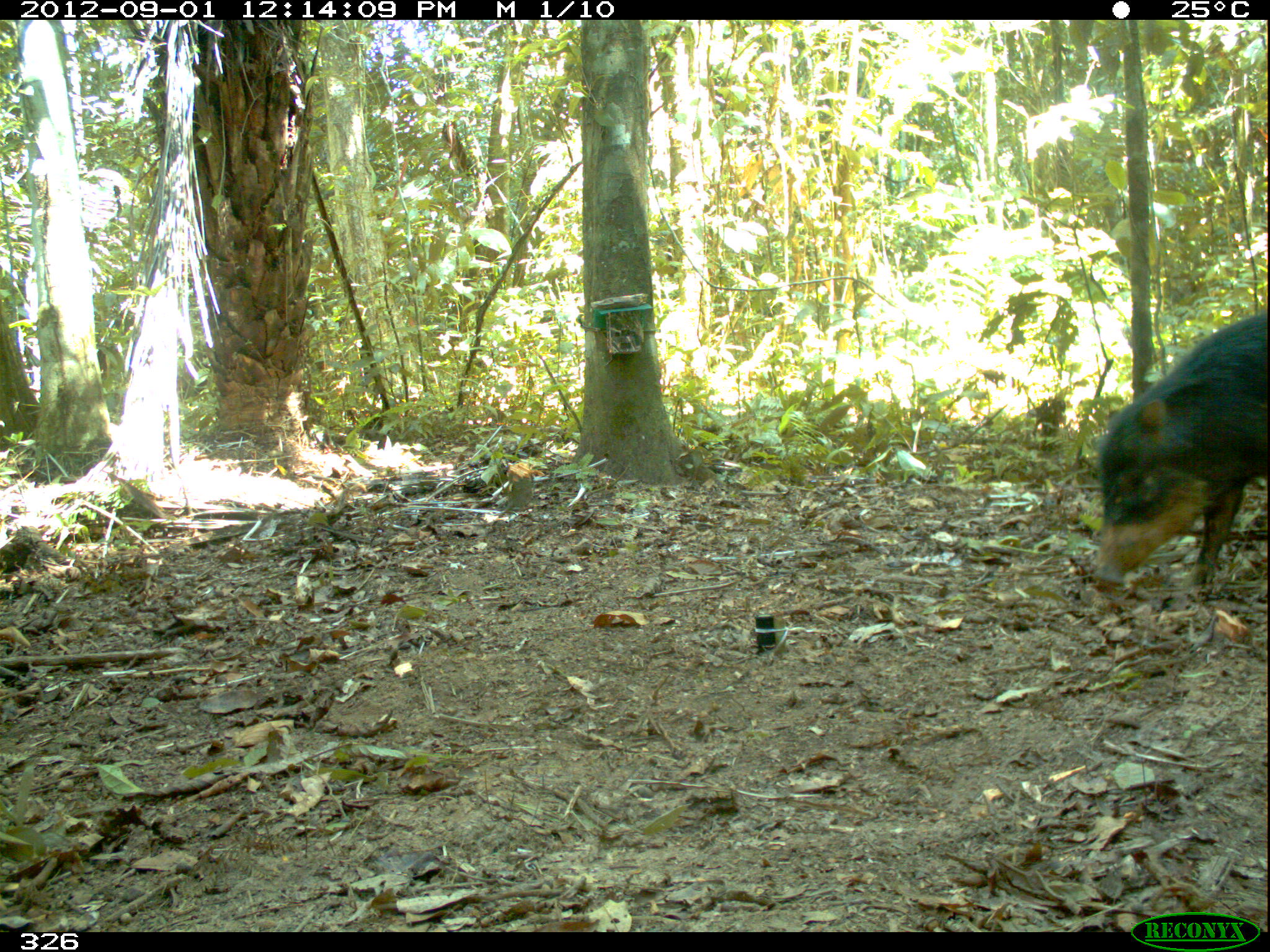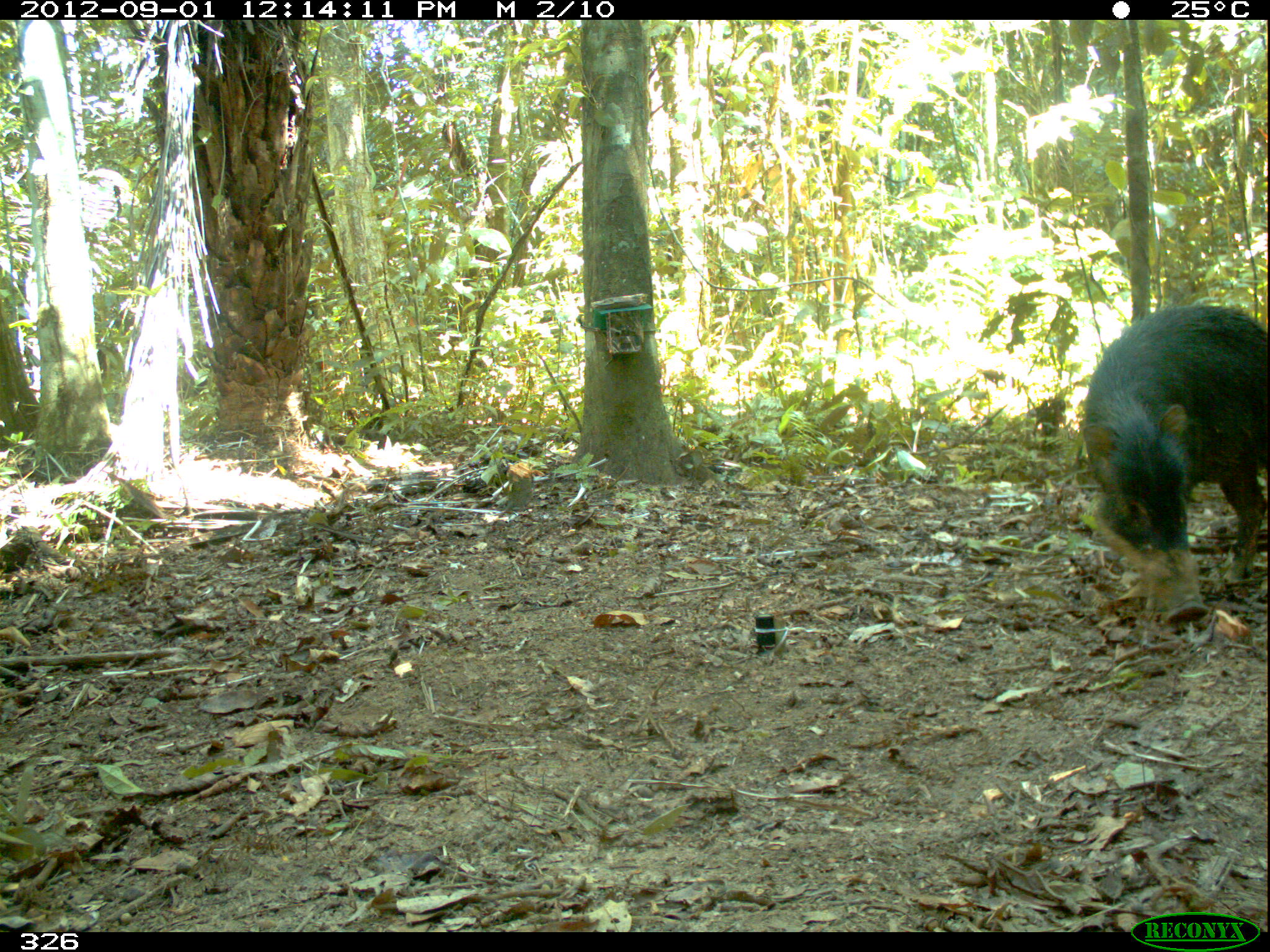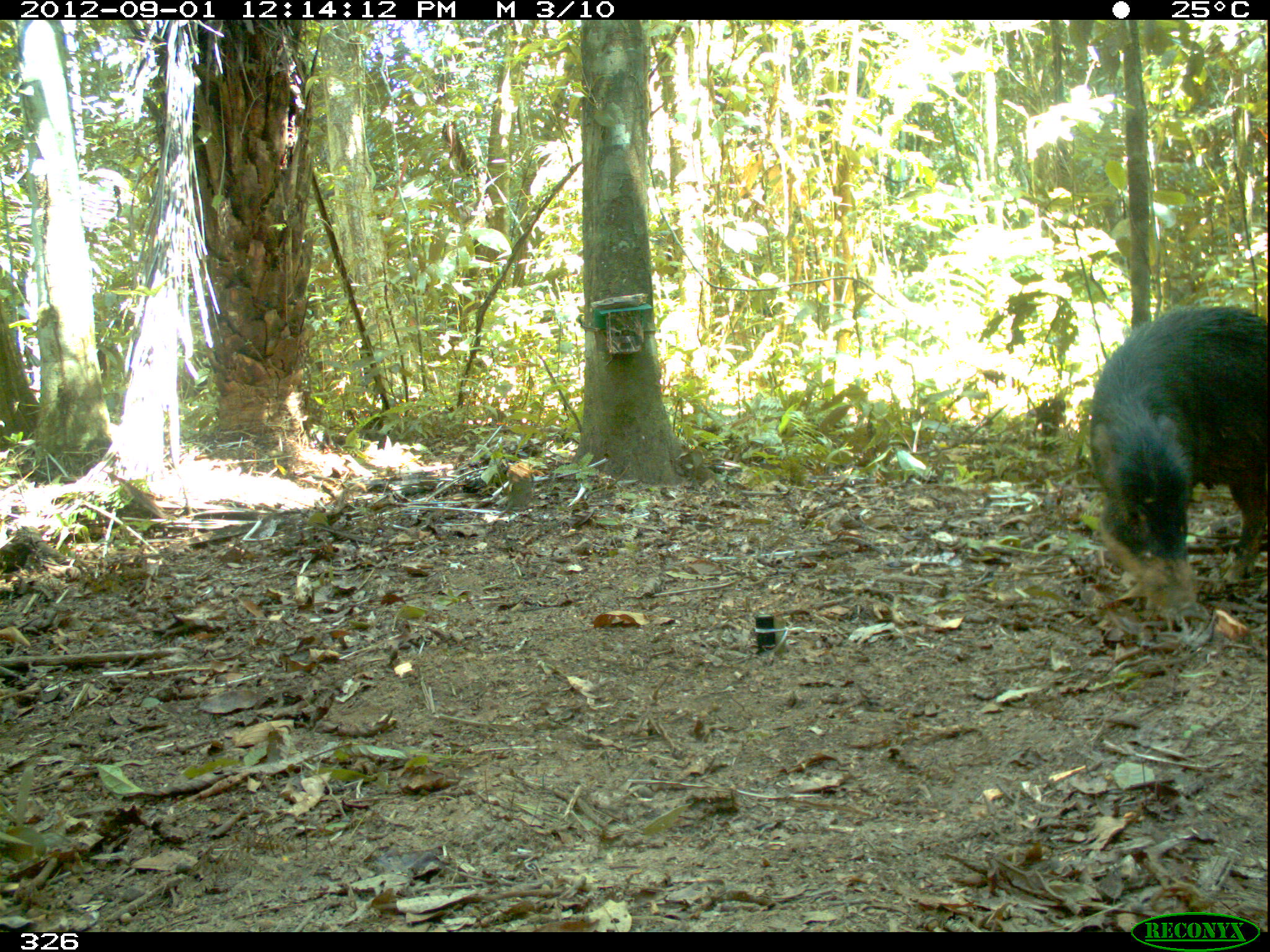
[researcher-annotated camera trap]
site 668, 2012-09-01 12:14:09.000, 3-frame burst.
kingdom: Animalia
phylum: Chordata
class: Mammalia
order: Artiodactyla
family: Tayassuidae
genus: Tayassu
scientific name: Tayassu pecari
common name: white-lipped peccary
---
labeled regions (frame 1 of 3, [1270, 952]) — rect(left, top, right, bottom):
tayassu pecari: rect(1090, 311, 1267, 595)